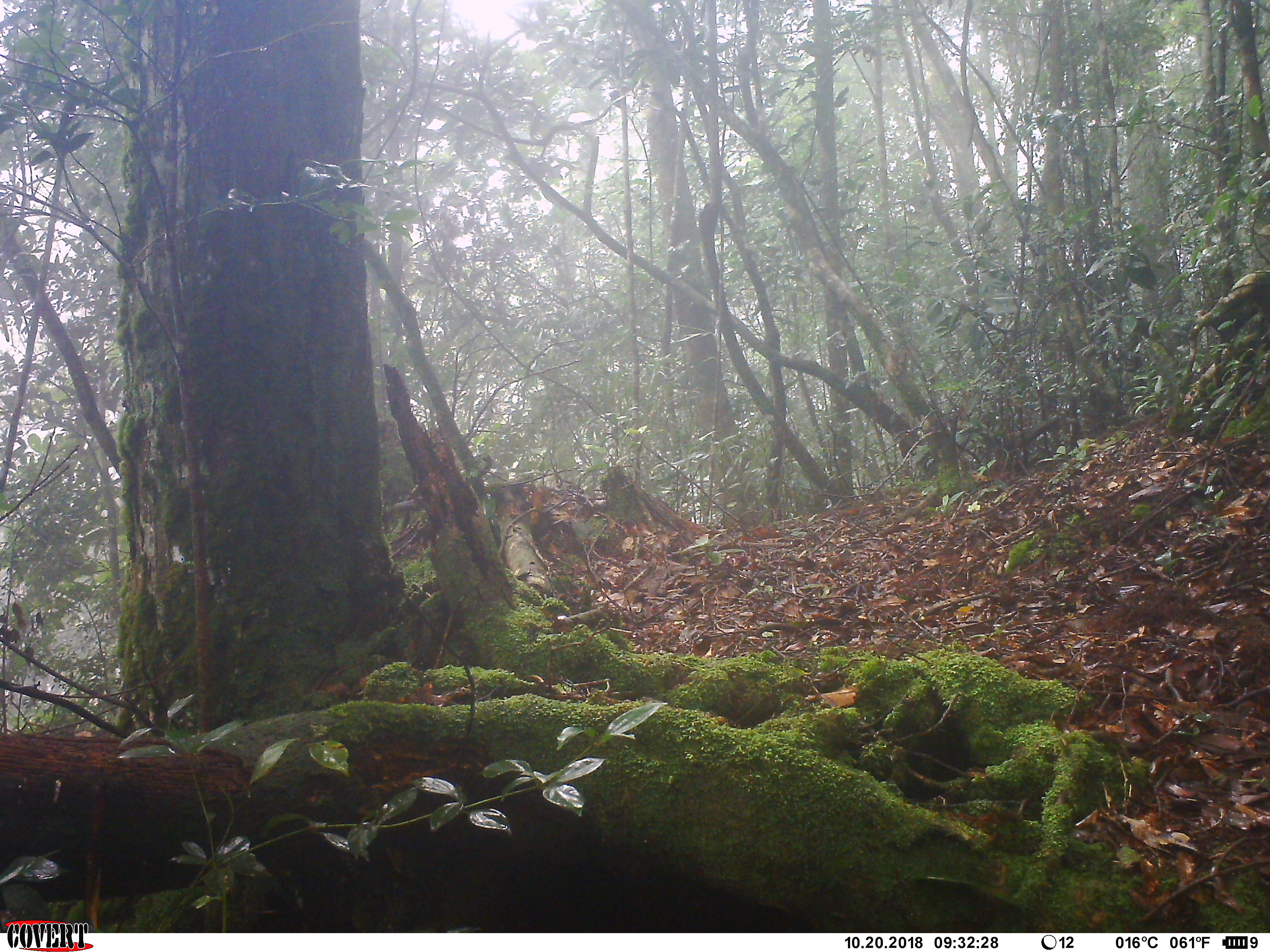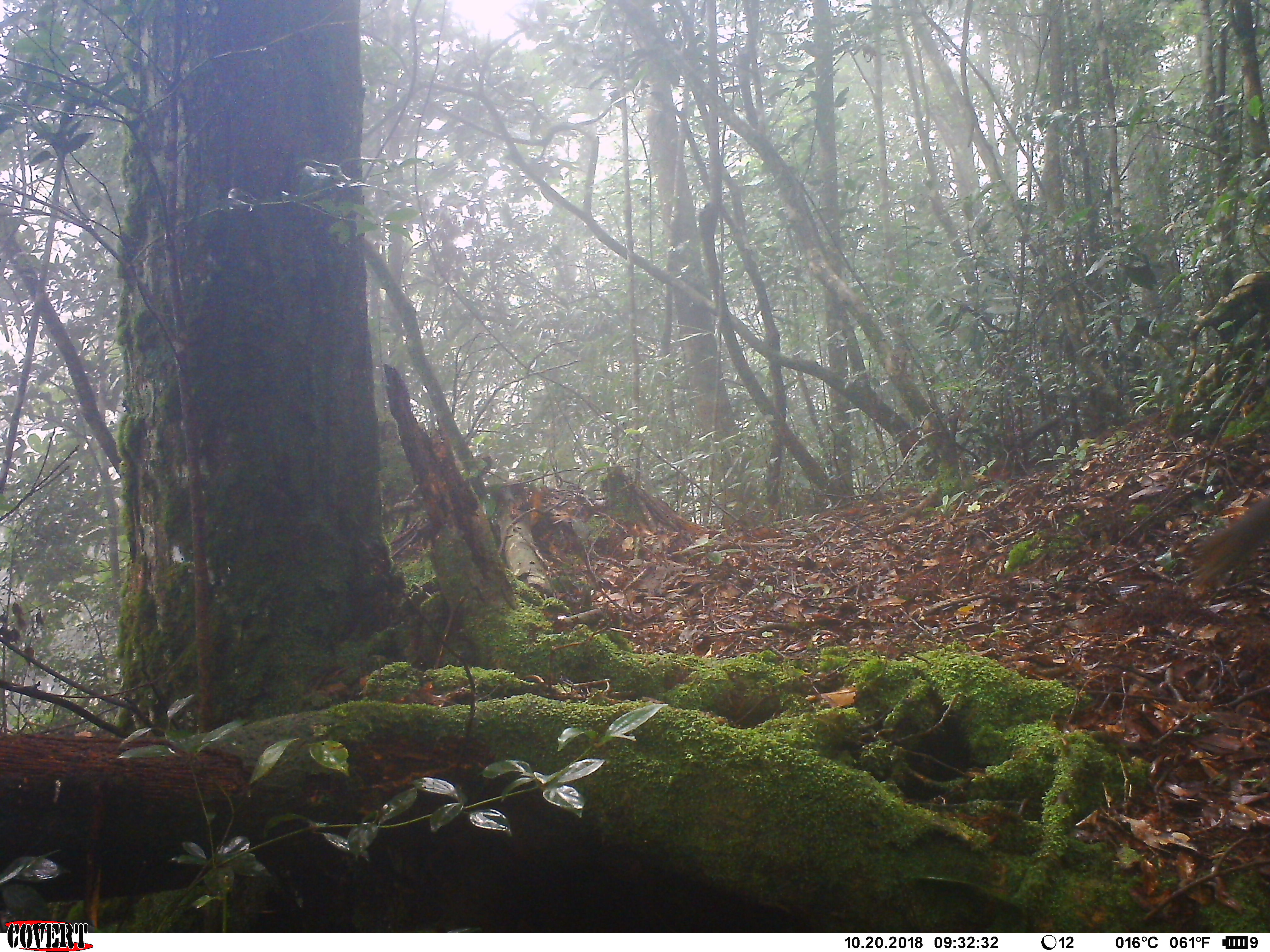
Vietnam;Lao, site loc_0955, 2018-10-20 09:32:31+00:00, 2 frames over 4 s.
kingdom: Animalia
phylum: Chordata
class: Mammalia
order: Rodentia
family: Sciuridae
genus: Dremomys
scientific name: Dremomys rufigenis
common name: red-cheeked squirrel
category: red cheeked squirrel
Red cheeked squirrel (red-cheeked squirrel) (Dremomys rufigenis). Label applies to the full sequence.